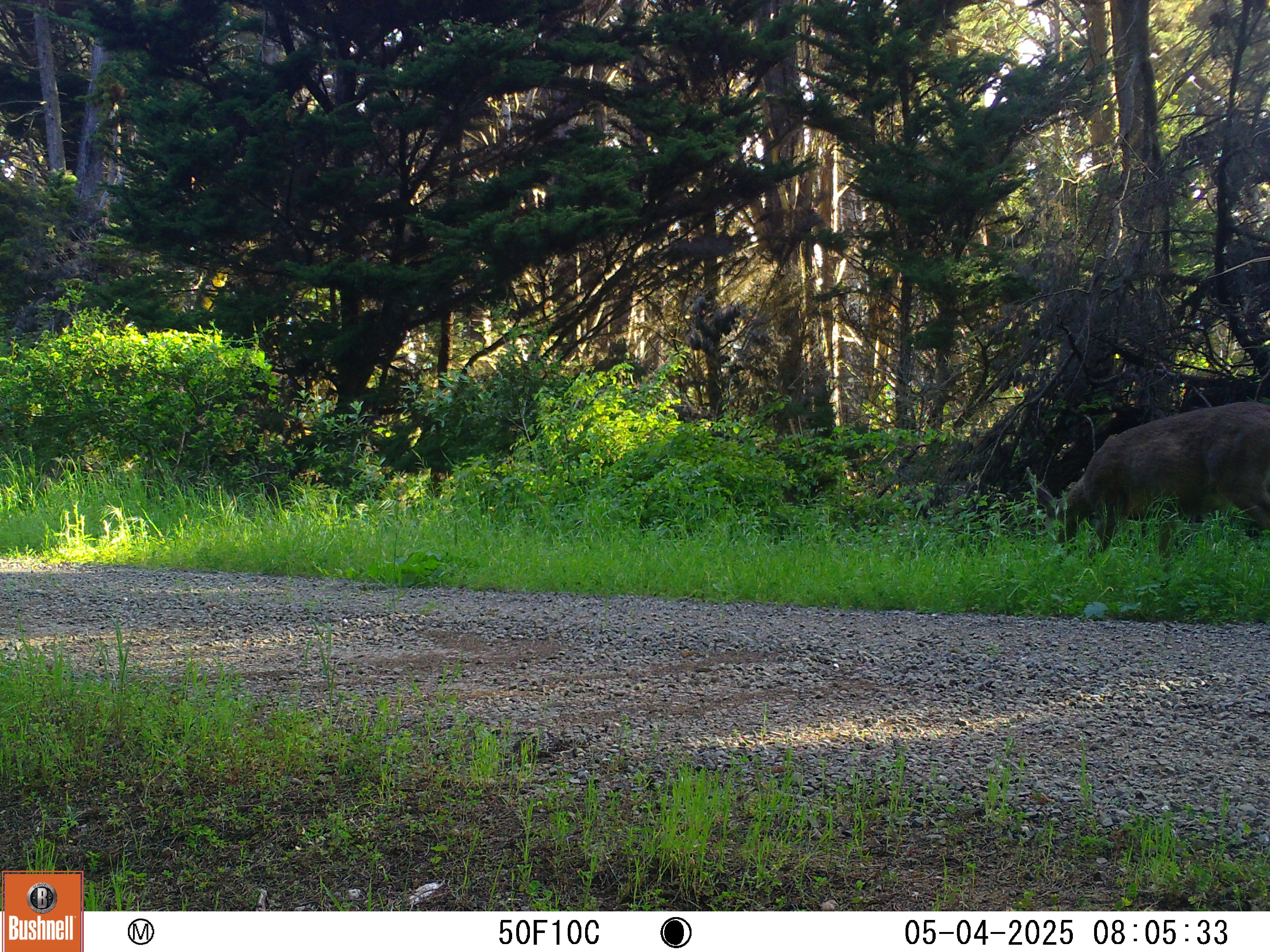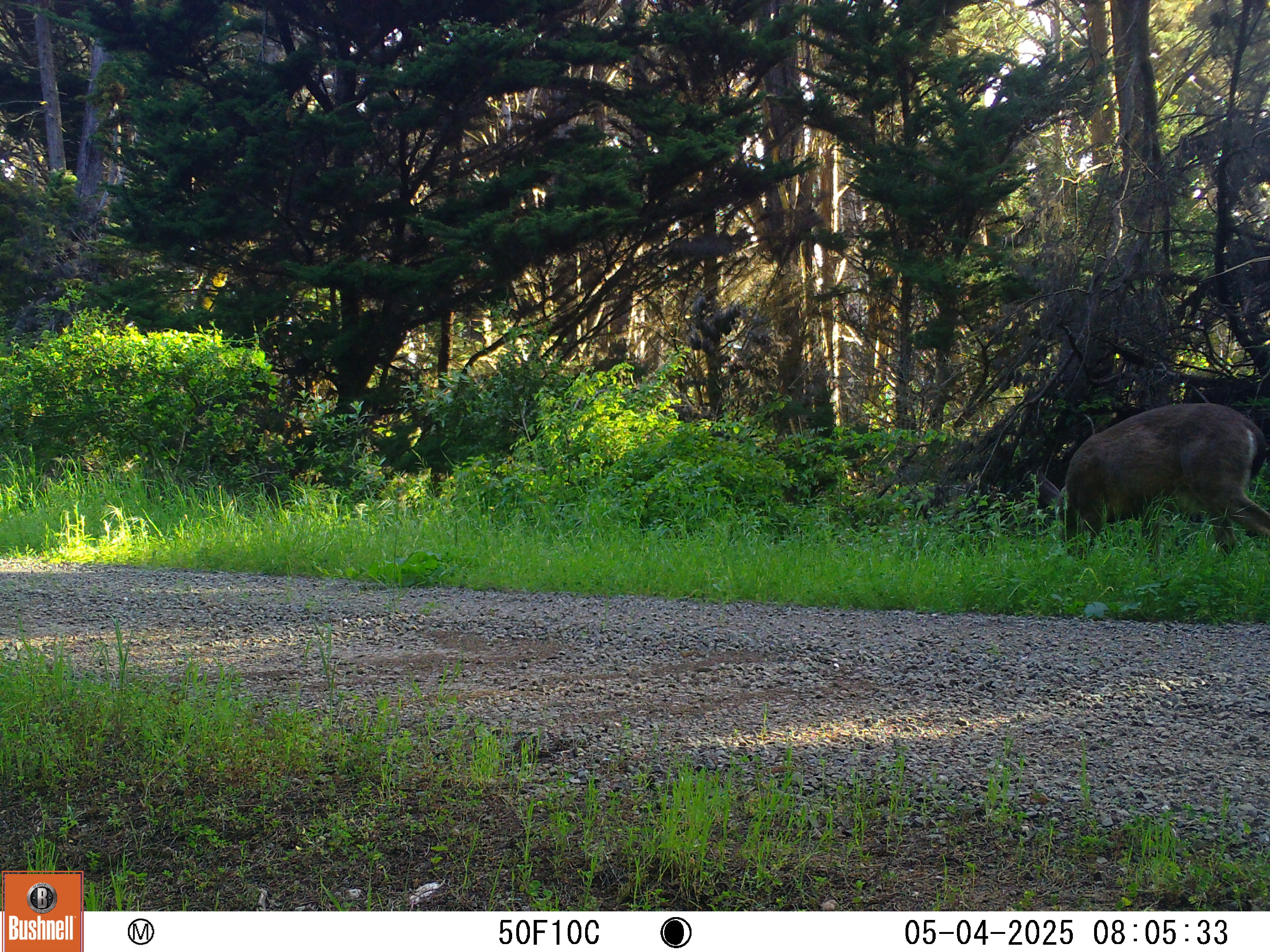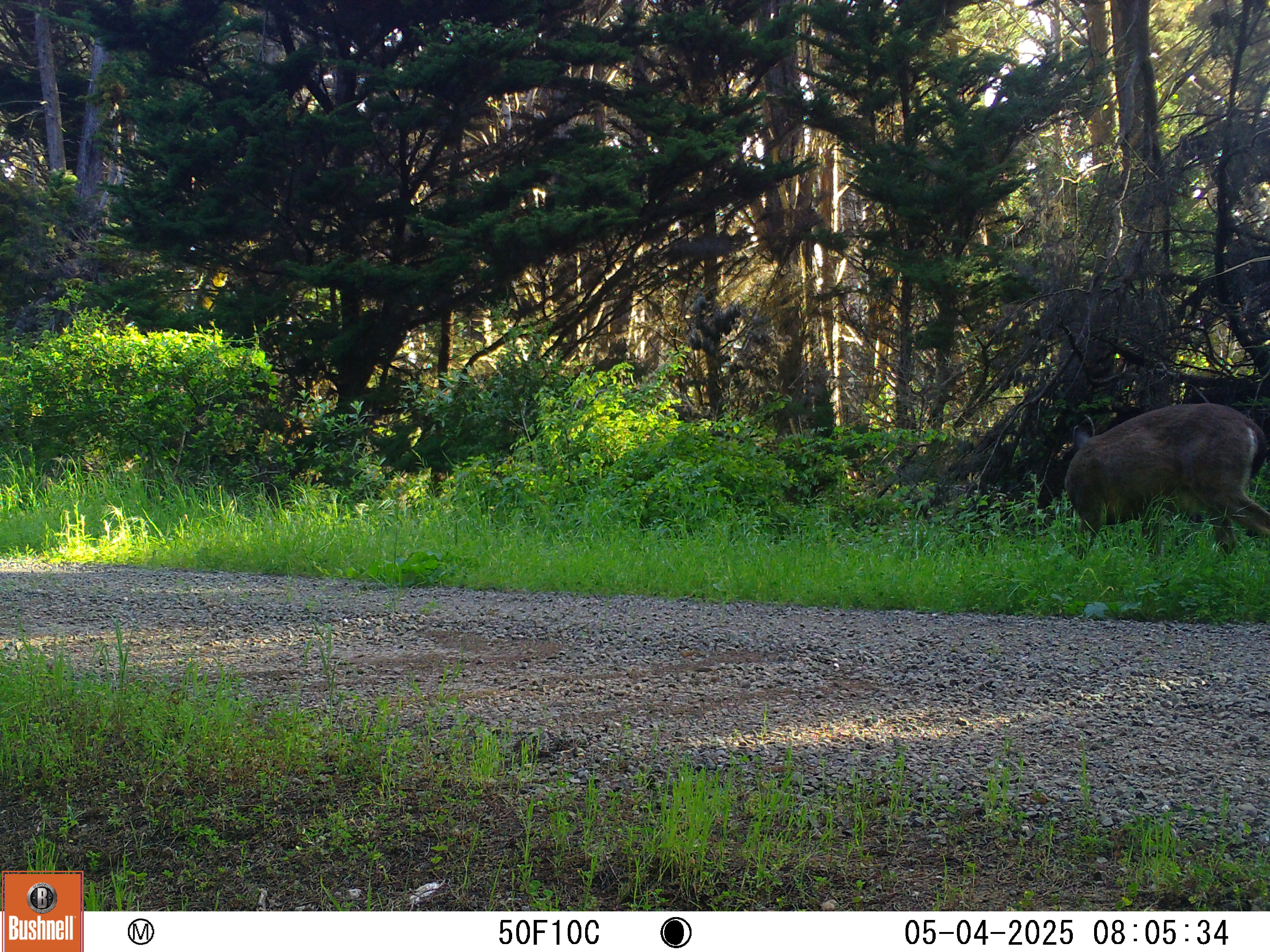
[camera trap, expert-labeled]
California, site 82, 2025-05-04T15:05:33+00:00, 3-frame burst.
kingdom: Animalia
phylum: Chordata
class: Mammalia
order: Artiodactyla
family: Cervidae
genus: Odocoileus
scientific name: Odocoileus hemionus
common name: mule deer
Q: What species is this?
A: Mule deer (Odocoileus hemionus).